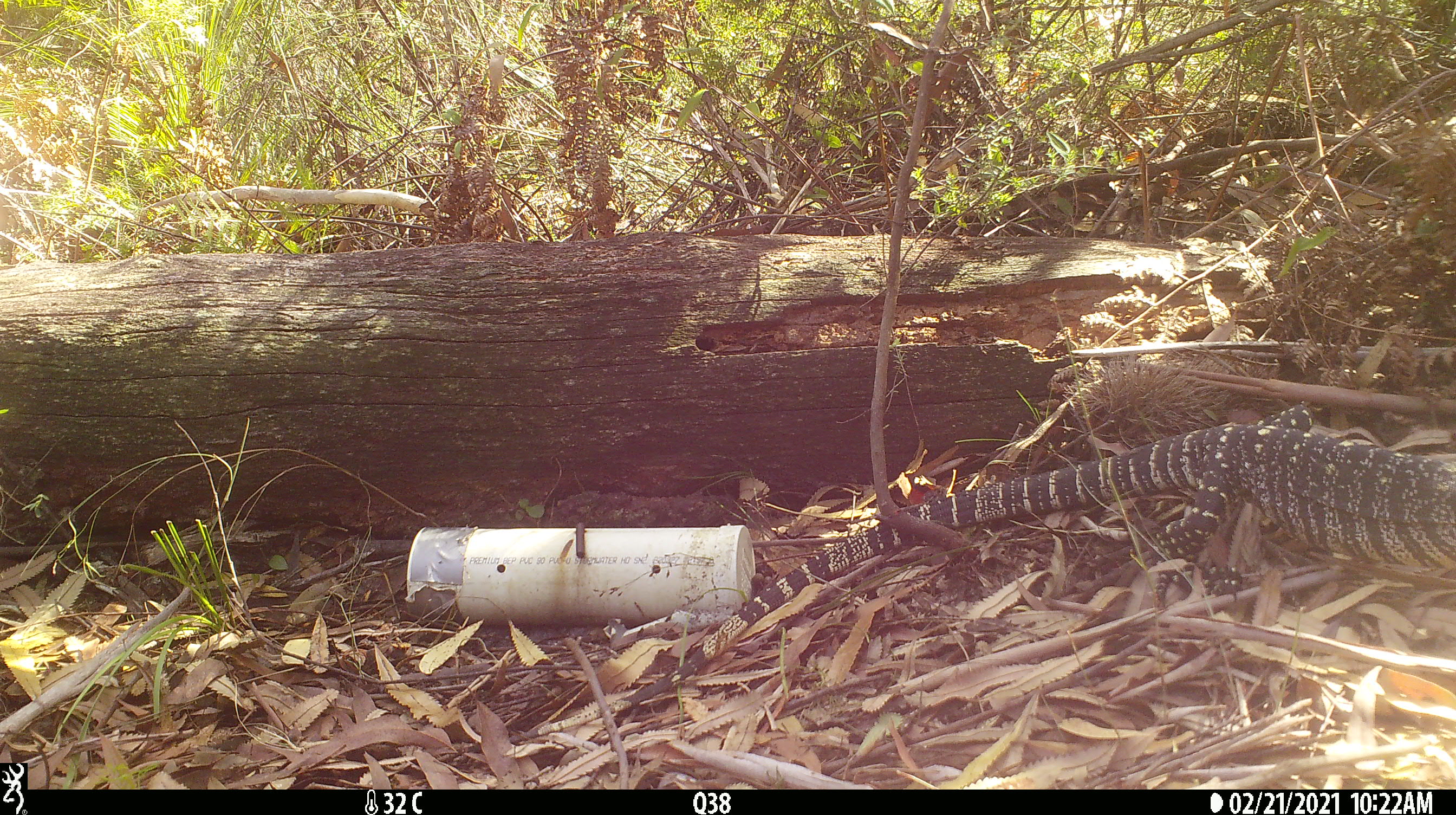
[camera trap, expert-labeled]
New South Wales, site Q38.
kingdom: Animalia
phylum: Chordata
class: Reptilia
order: Squamata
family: Varanidae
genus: Varanus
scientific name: Varanus varius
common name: lace monitor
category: goanna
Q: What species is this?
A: Goanna (lace monitor) (Varanus varius).